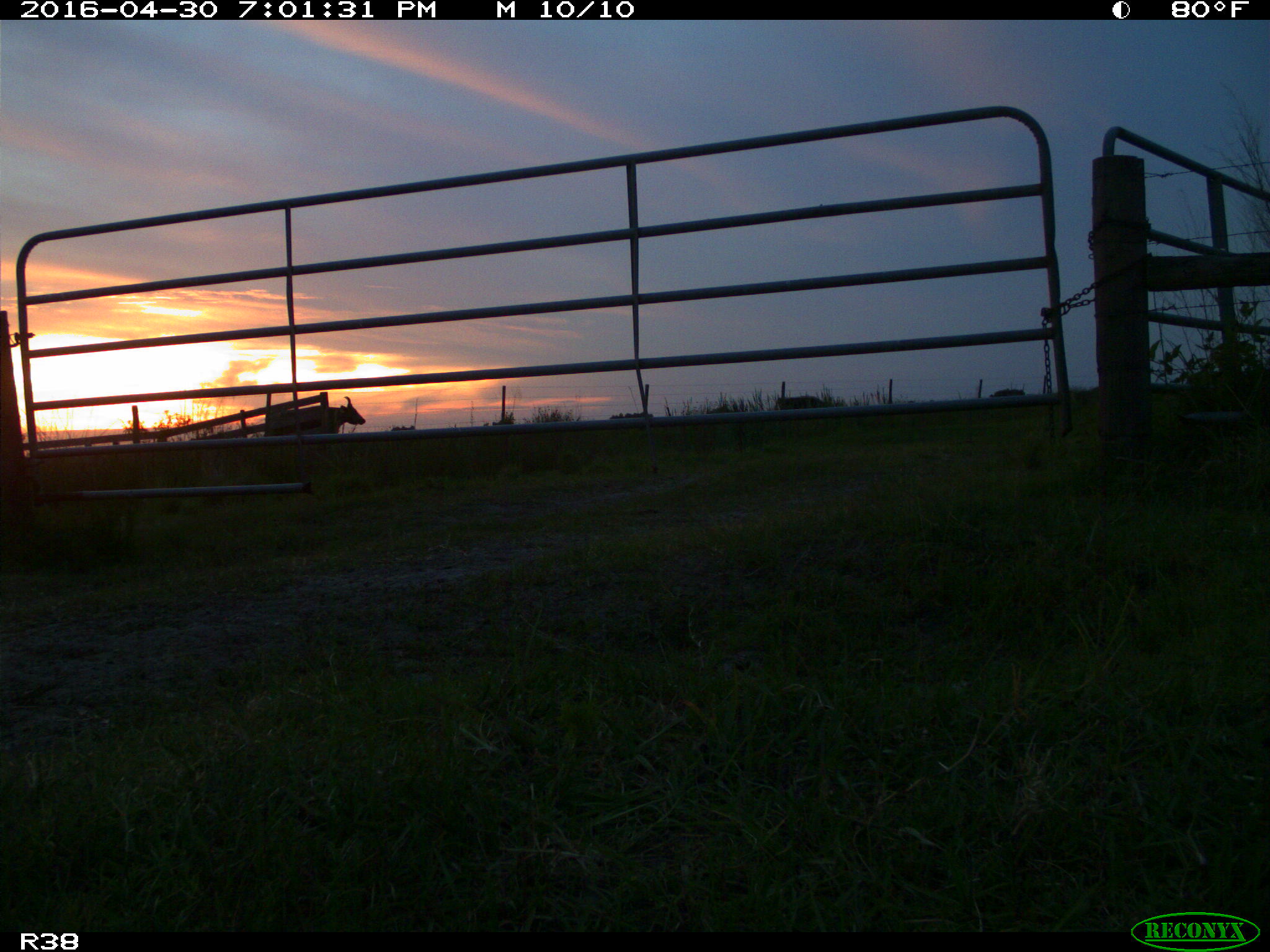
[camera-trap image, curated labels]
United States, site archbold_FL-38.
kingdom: Animalia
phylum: Chordata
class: Mammalia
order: Artiodactyla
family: Bovidae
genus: Bos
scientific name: Bos taurus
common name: domestic cow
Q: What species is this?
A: Bos taurus (domestic cow).